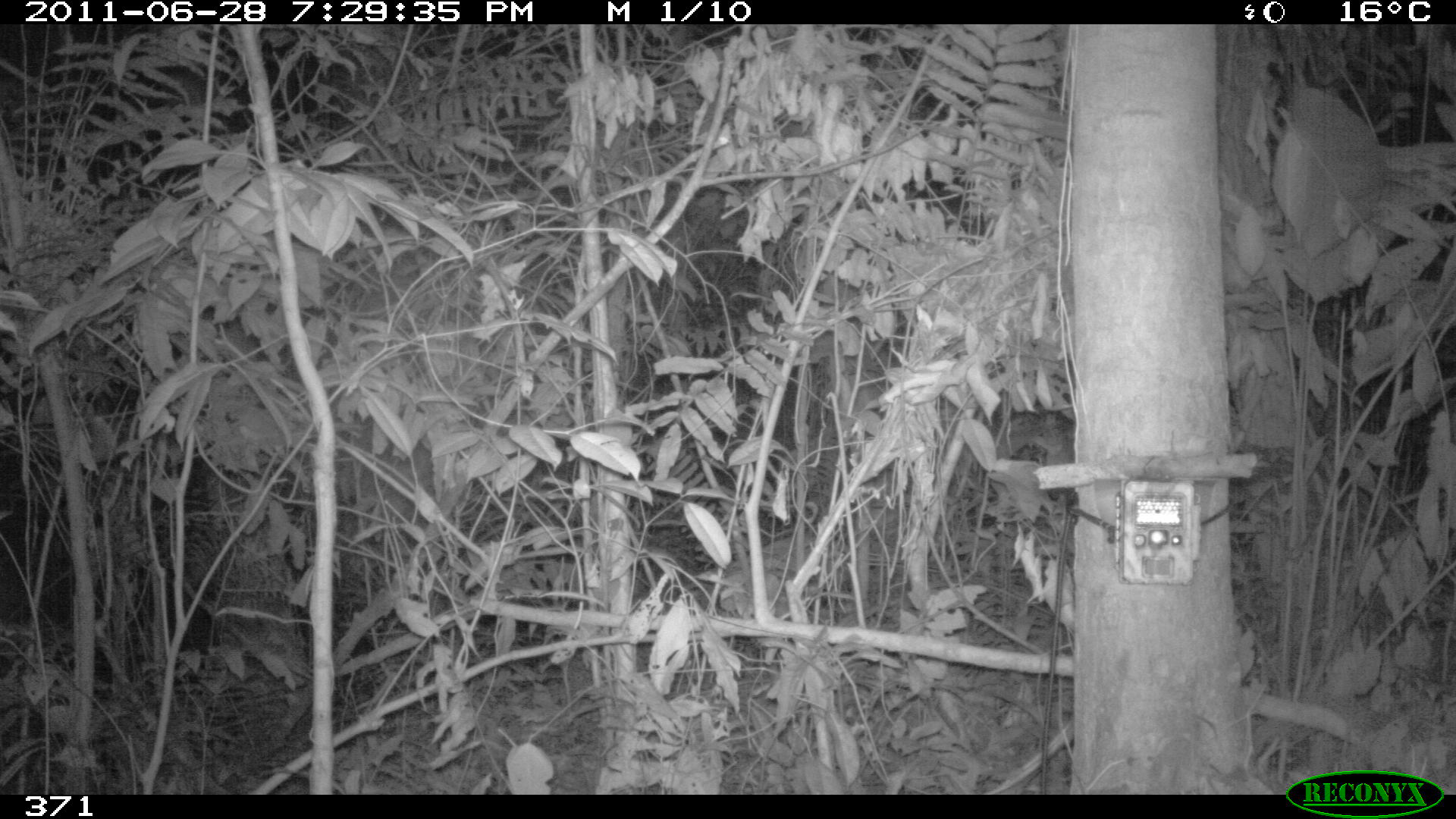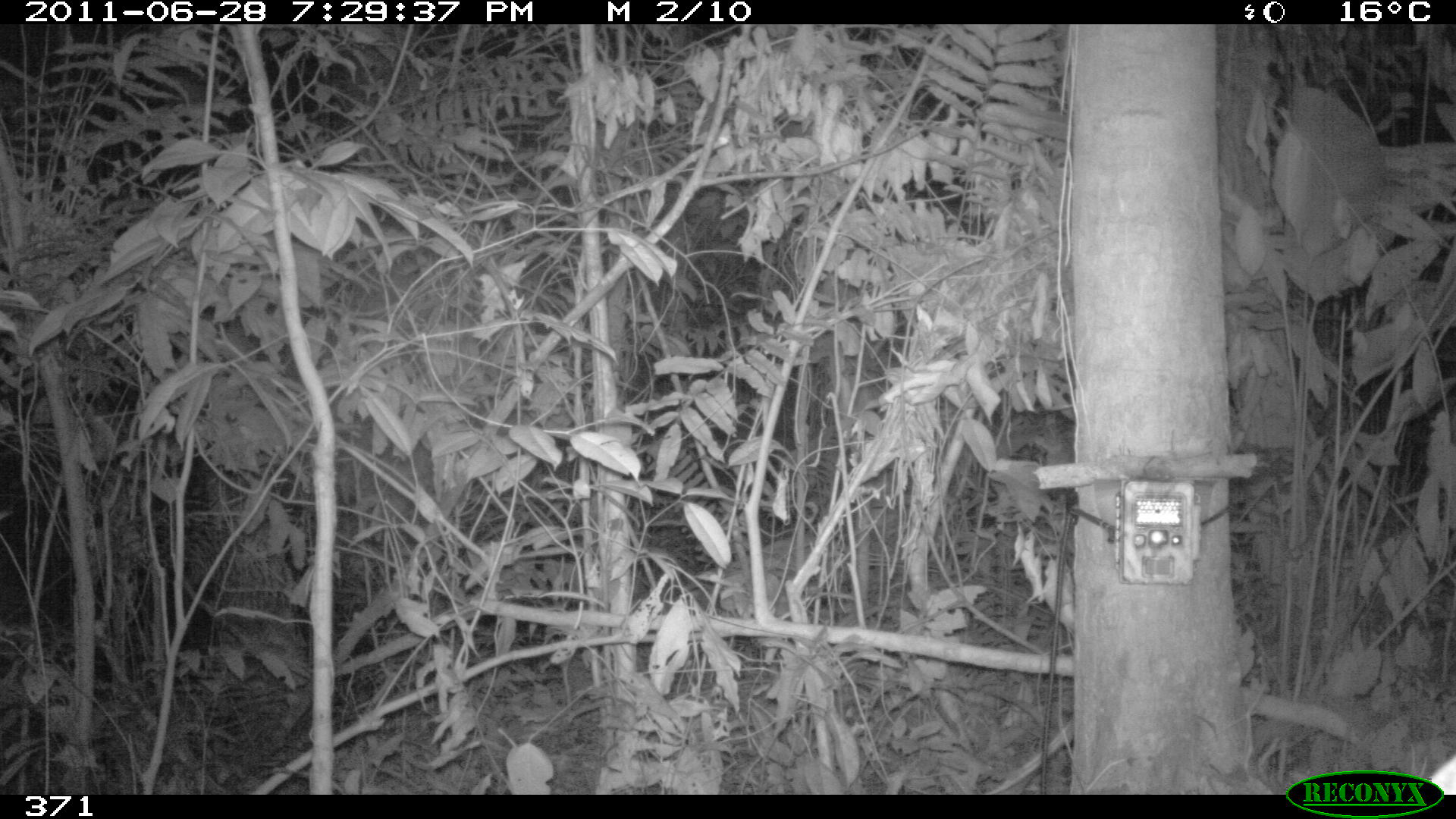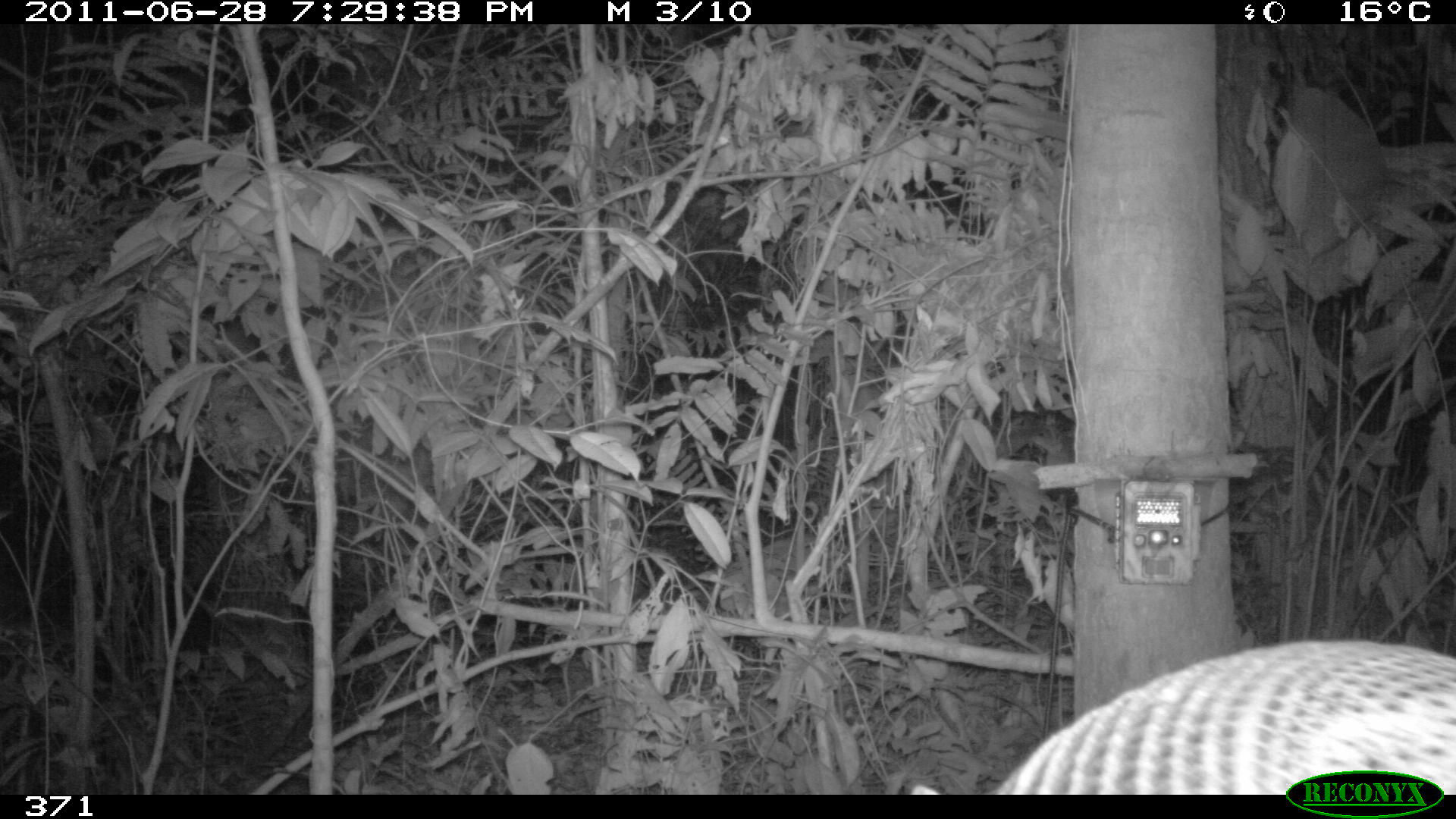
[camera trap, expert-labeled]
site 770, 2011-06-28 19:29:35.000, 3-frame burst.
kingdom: Animalia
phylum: Chordata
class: Mammalia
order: Cingulata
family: Dasypodidae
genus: Dasypus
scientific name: Dasypus novemcinctus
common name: nine-banded armadillo